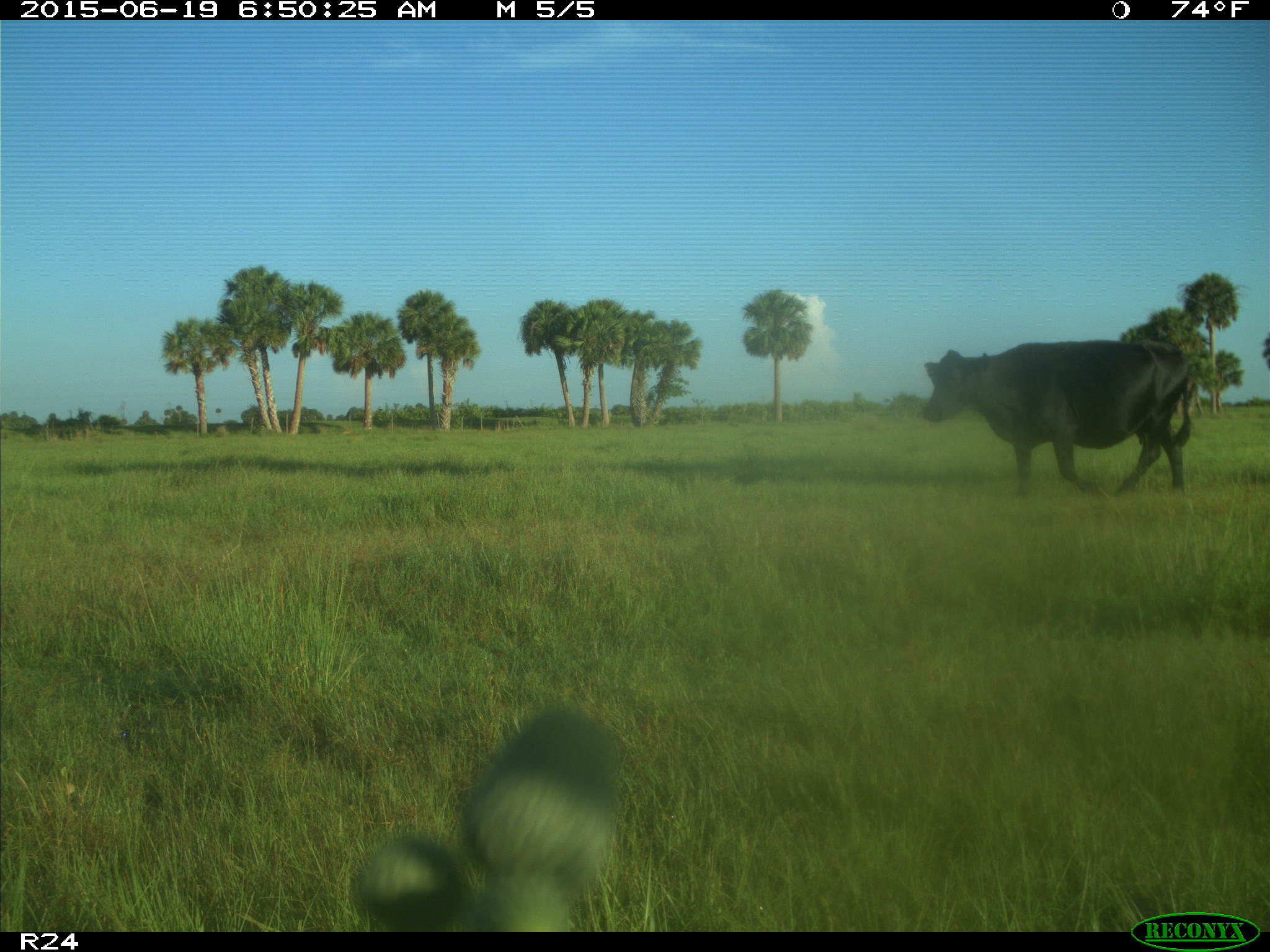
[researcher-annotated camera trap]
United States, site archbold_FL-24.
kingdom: Animalia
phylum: Chordata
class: Mammalia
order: Artiodactyla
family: Bovidae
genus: Bos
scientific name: Bos taurus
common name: domestic cow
Bos taurus (domestic cow).